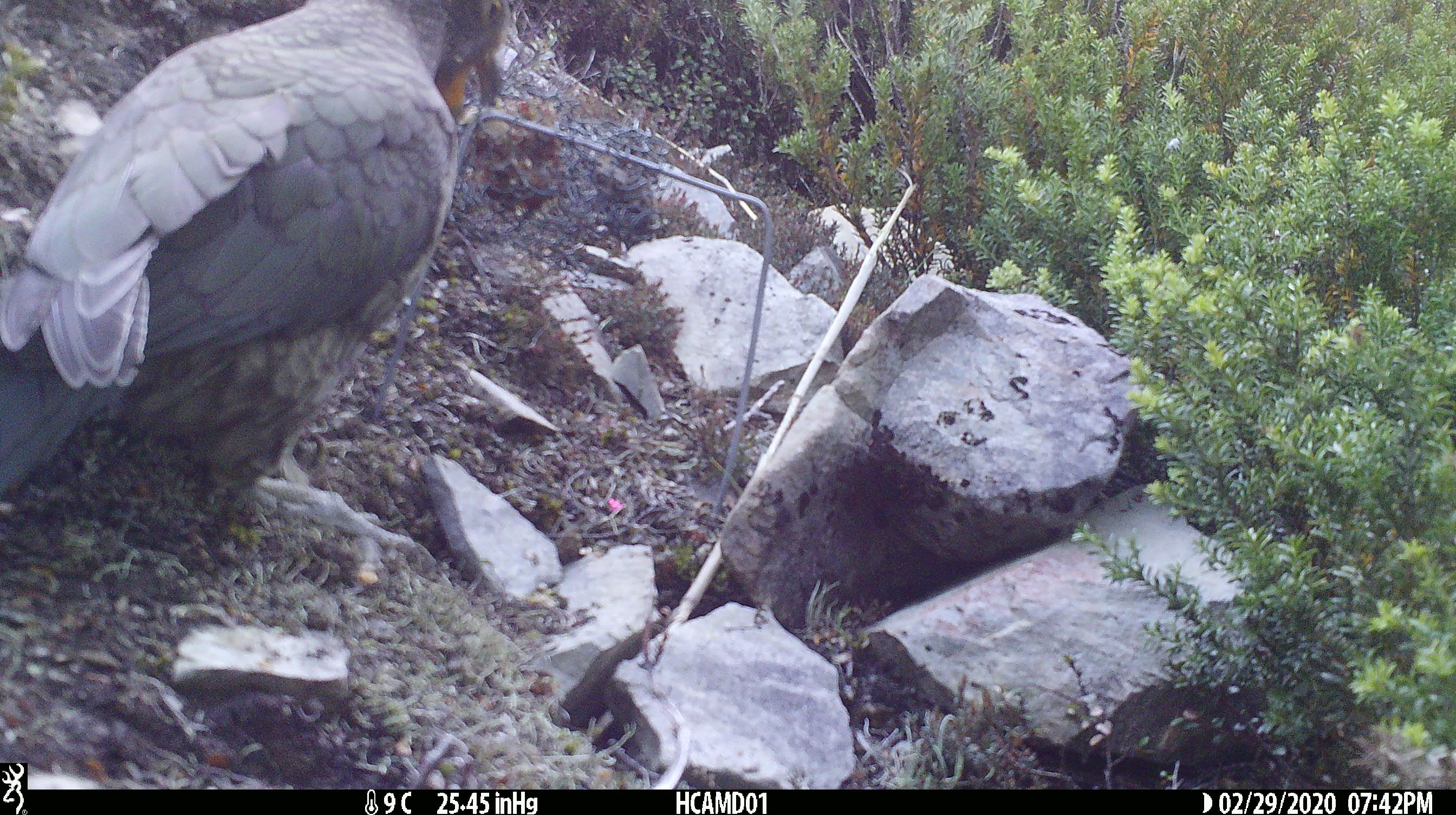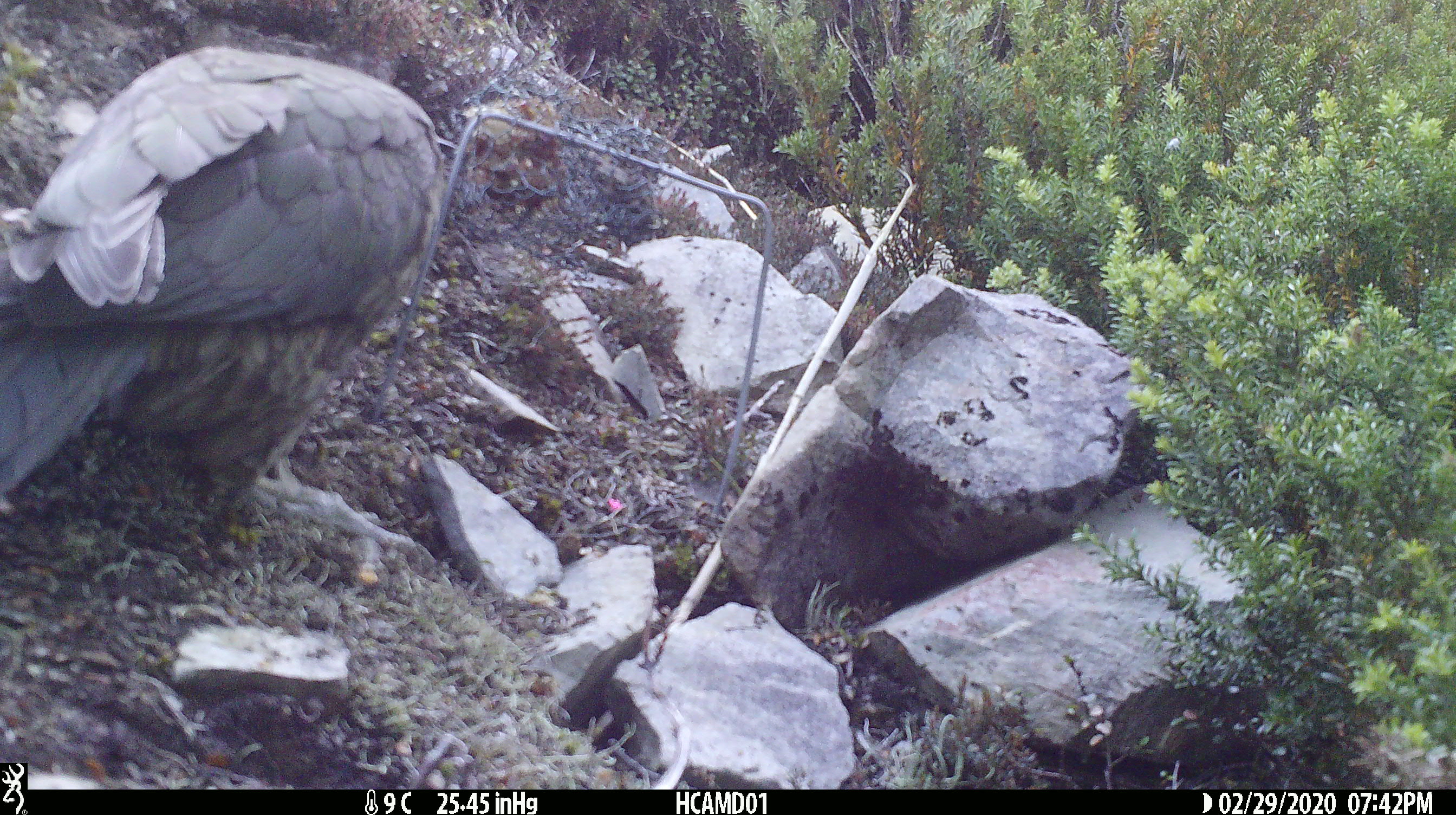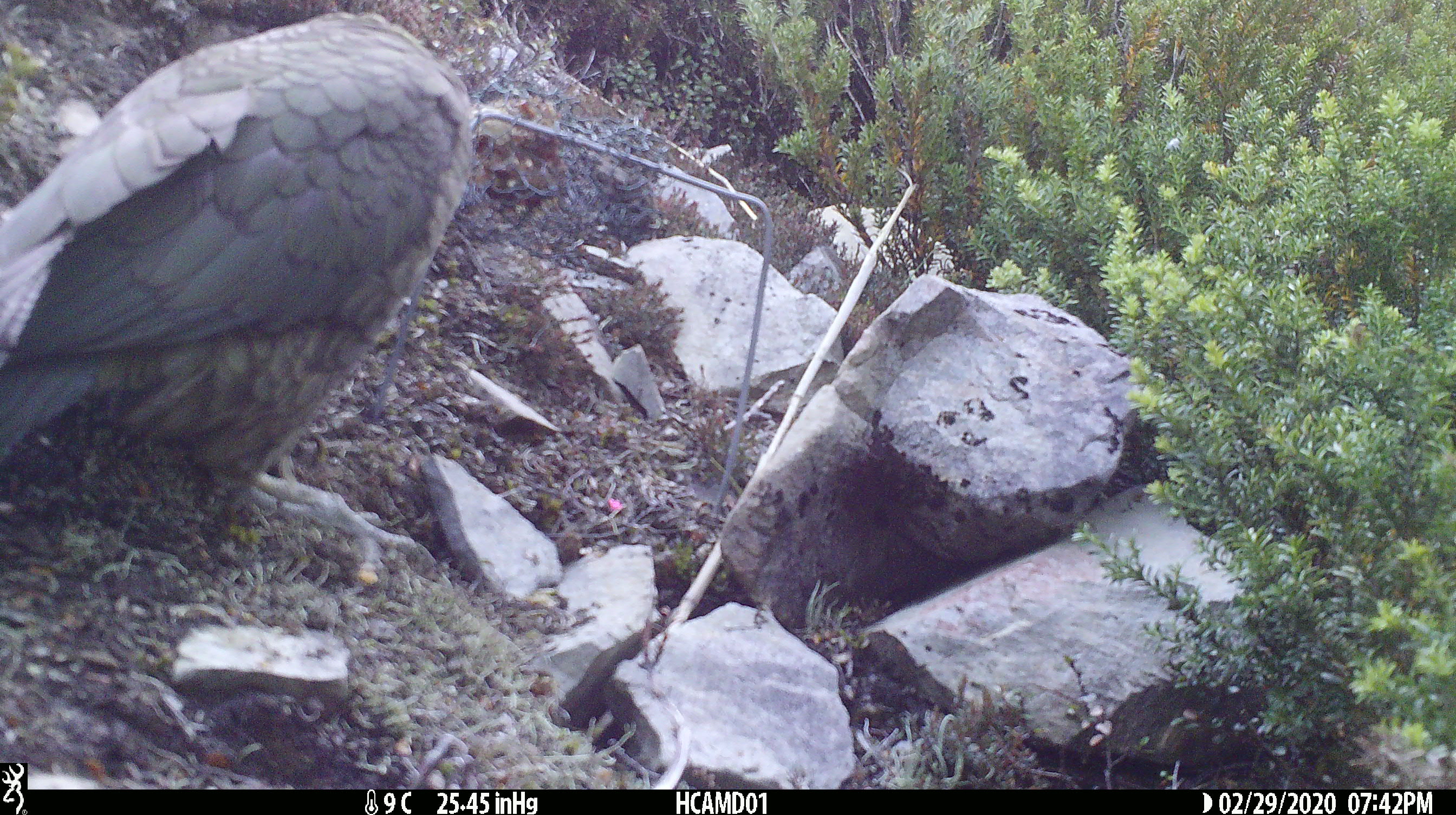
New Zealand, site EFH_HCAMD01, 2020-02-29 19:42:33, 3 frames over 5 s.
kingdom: Animalia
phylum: Chordata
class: Aves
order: Psittaciformes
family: Strigopidae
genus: Nestor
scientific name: Nestor notabilis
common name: kea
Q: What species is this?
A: Kea (Nestor notabilis).